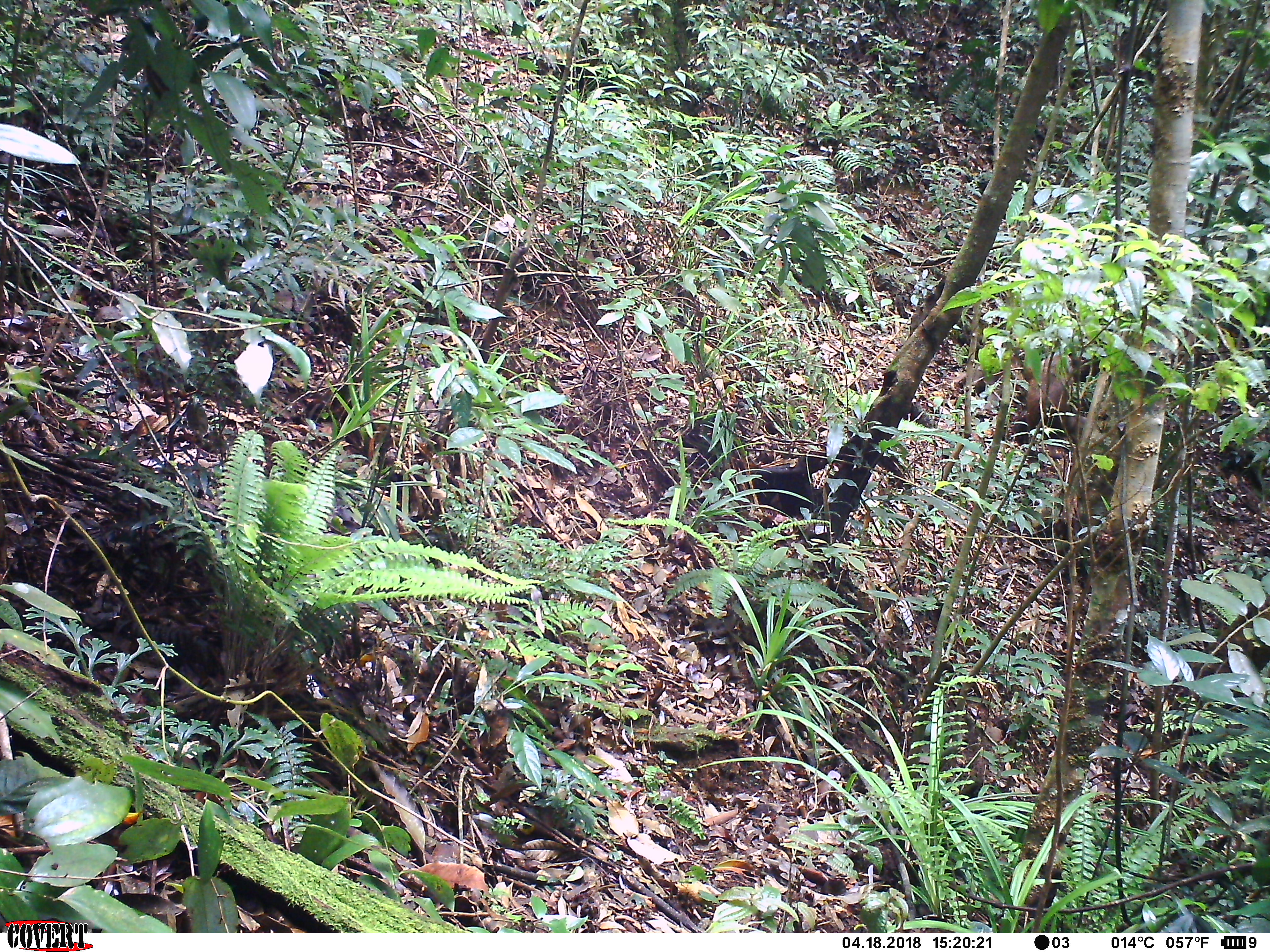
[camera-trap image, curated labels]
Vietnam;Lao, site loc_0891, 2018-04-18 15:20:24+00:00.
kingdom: Animalia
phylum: Chordata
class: Mammalia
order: Primates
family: Cercopithecidae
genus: Macaca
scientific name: Macaca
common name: macaque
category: macaque not stump tailed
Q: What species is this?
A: Macaque not stump tailed (macaque) (Macaca).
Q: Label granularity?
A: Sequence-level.